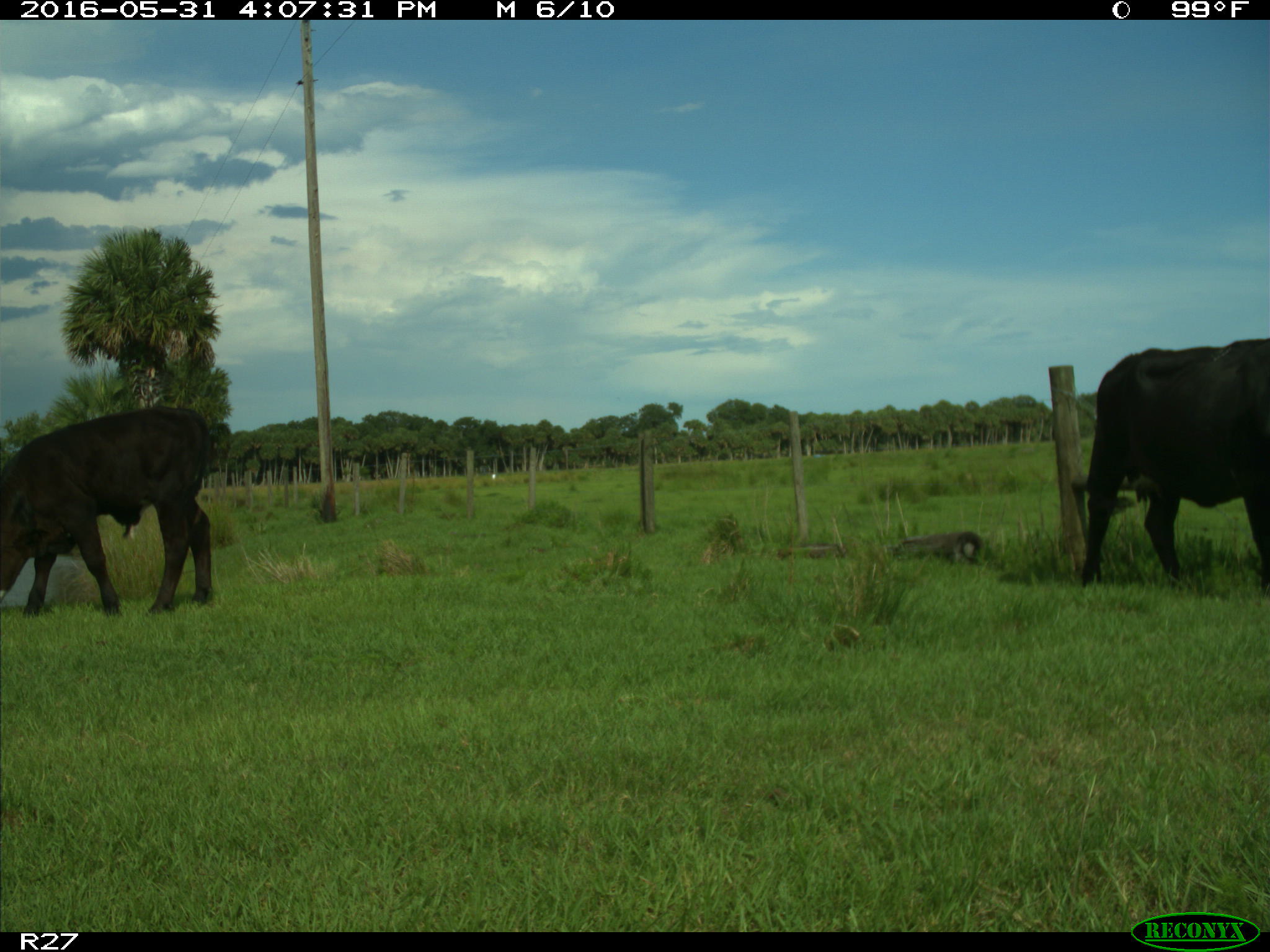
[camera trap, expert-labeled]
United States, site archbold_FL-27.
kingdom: Animalia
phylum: Chordata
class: Mammalia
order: Artiodactyla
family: Bovidae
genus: Bos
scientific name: Bos taurus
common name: domestic cow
Bos taurus (domestic cow).